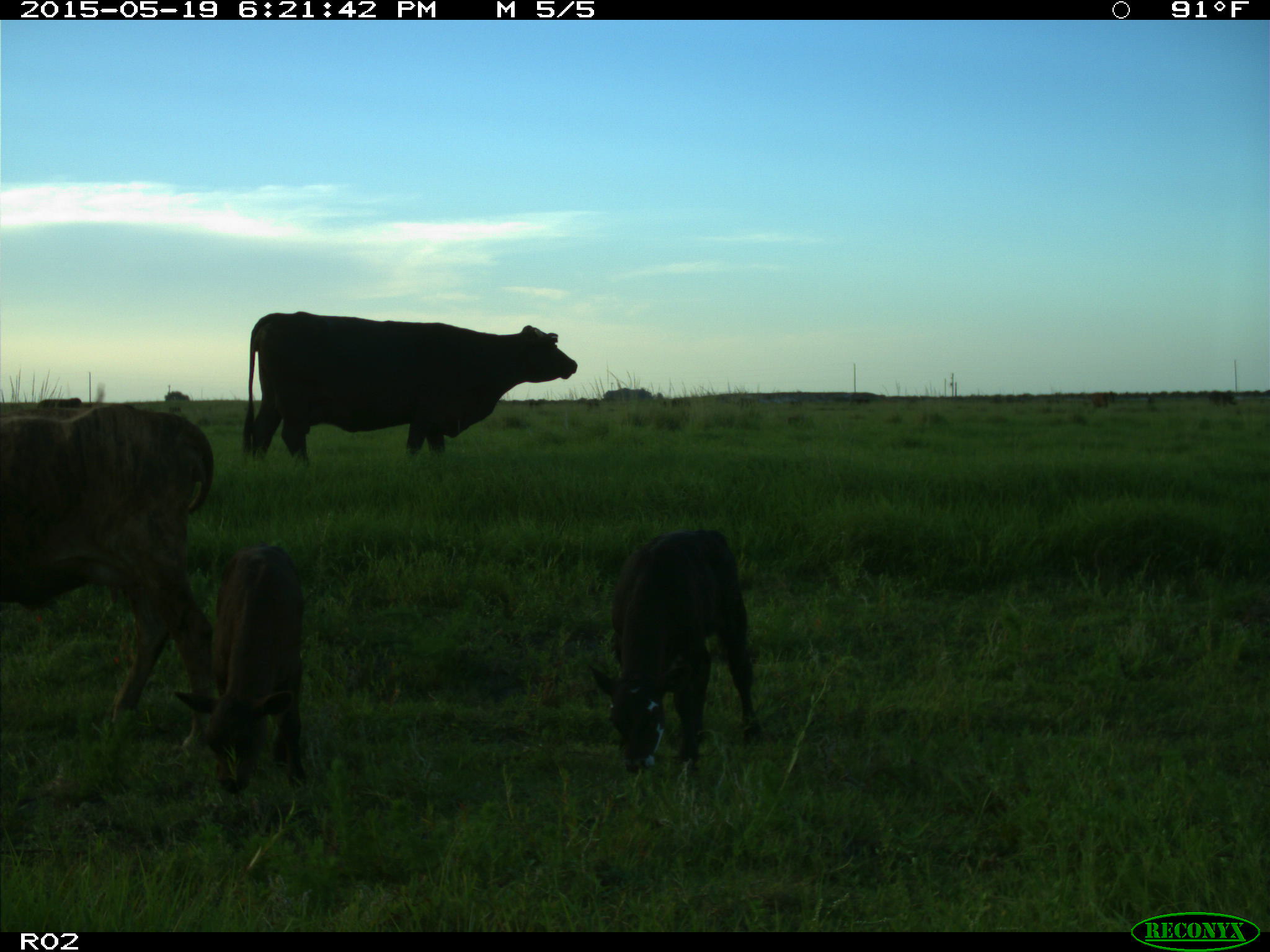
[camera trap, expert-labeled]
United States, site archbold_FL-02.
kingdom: Animalia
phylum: Chordata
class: Mammalia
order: Artiodactyla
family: Bovidae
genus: Bos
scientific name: Bos taurus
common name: domestic cow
Bos taurus (domestic cow).